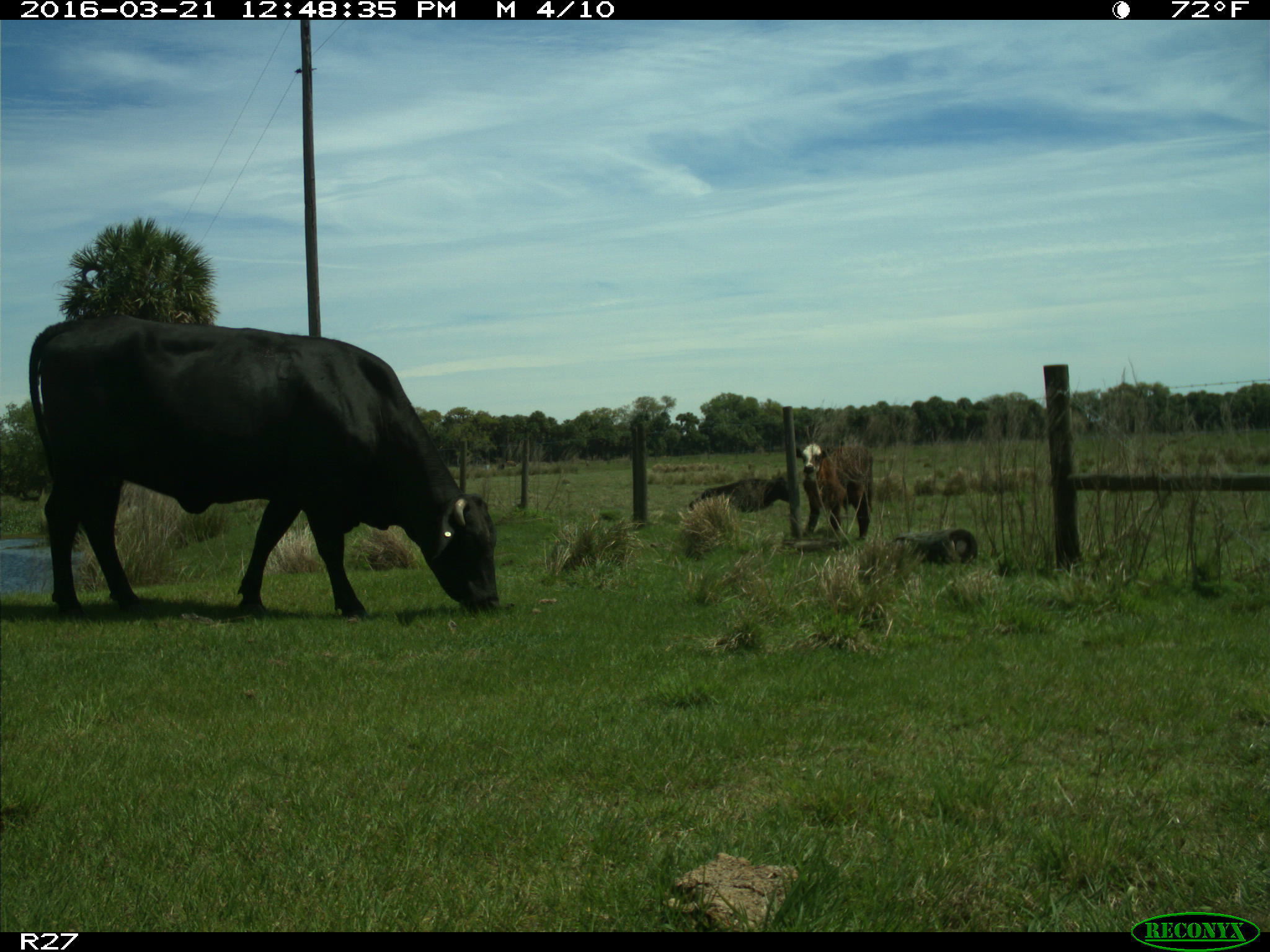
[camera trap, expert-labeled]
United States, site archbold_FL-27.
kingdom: Animalia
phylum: Chordata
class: Mammalia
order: Artiodactyla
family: Bovidae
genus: Bos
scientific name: Bos taurus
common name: domestic cow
Bos taurus (domestic cow).